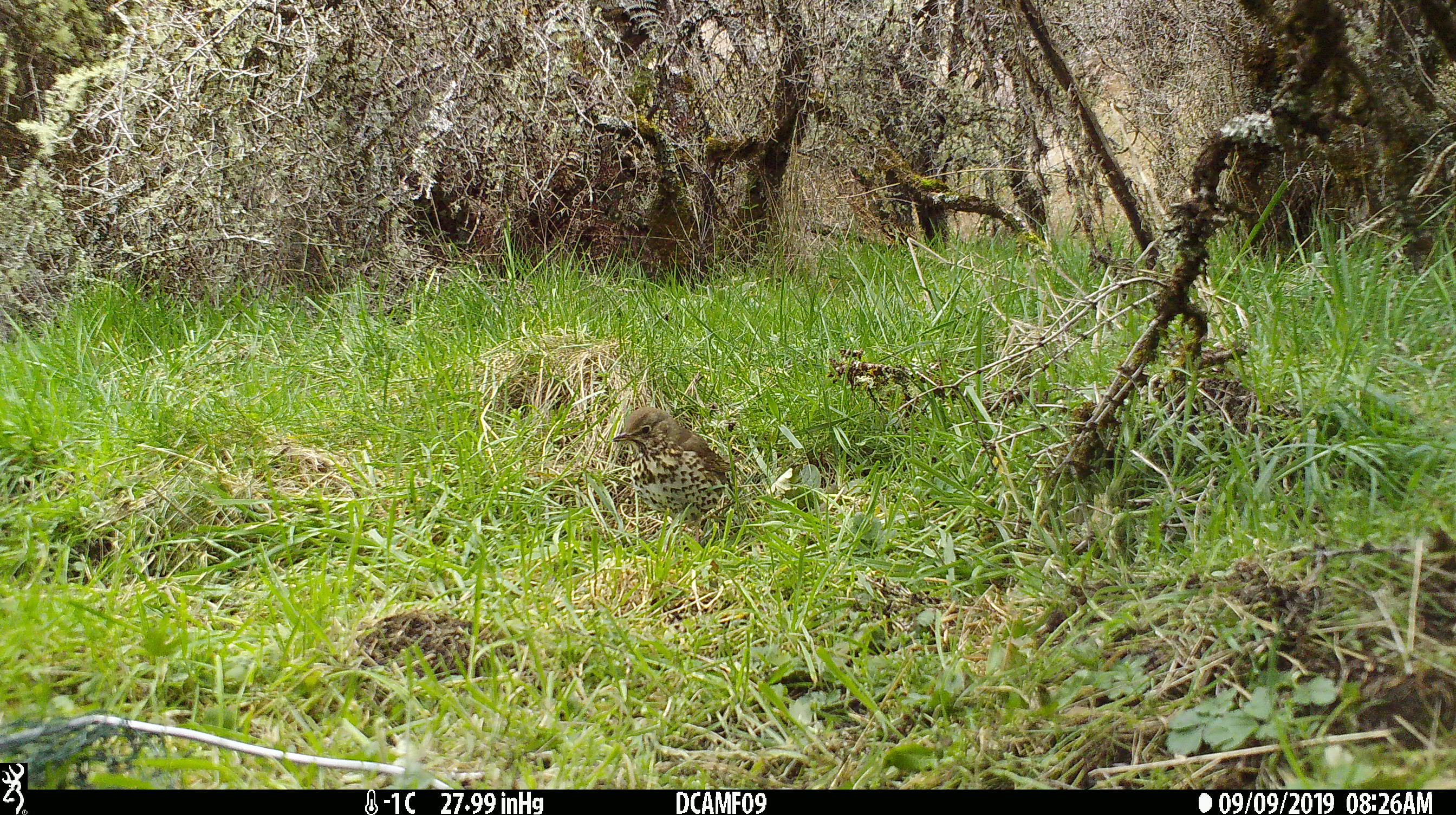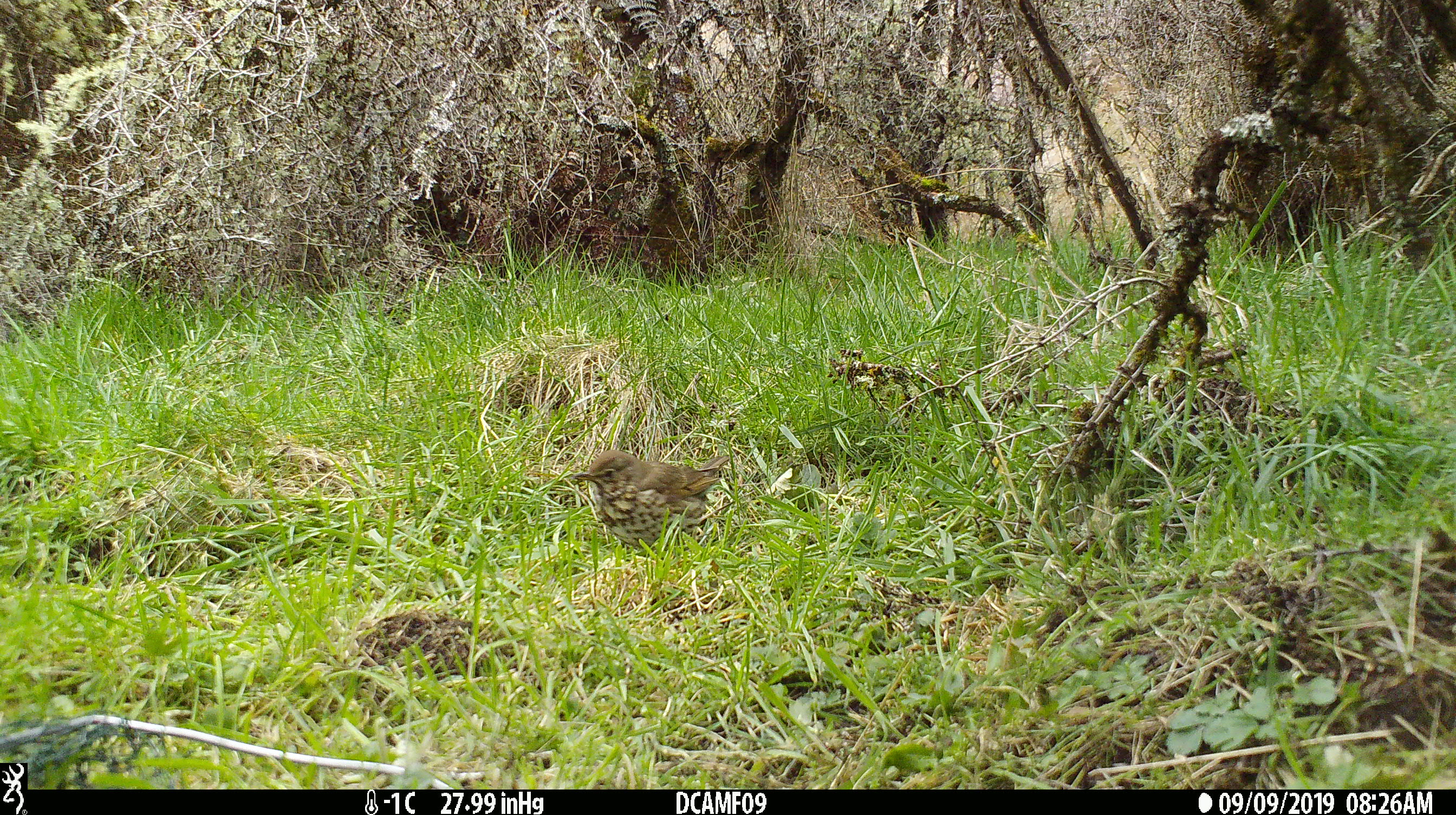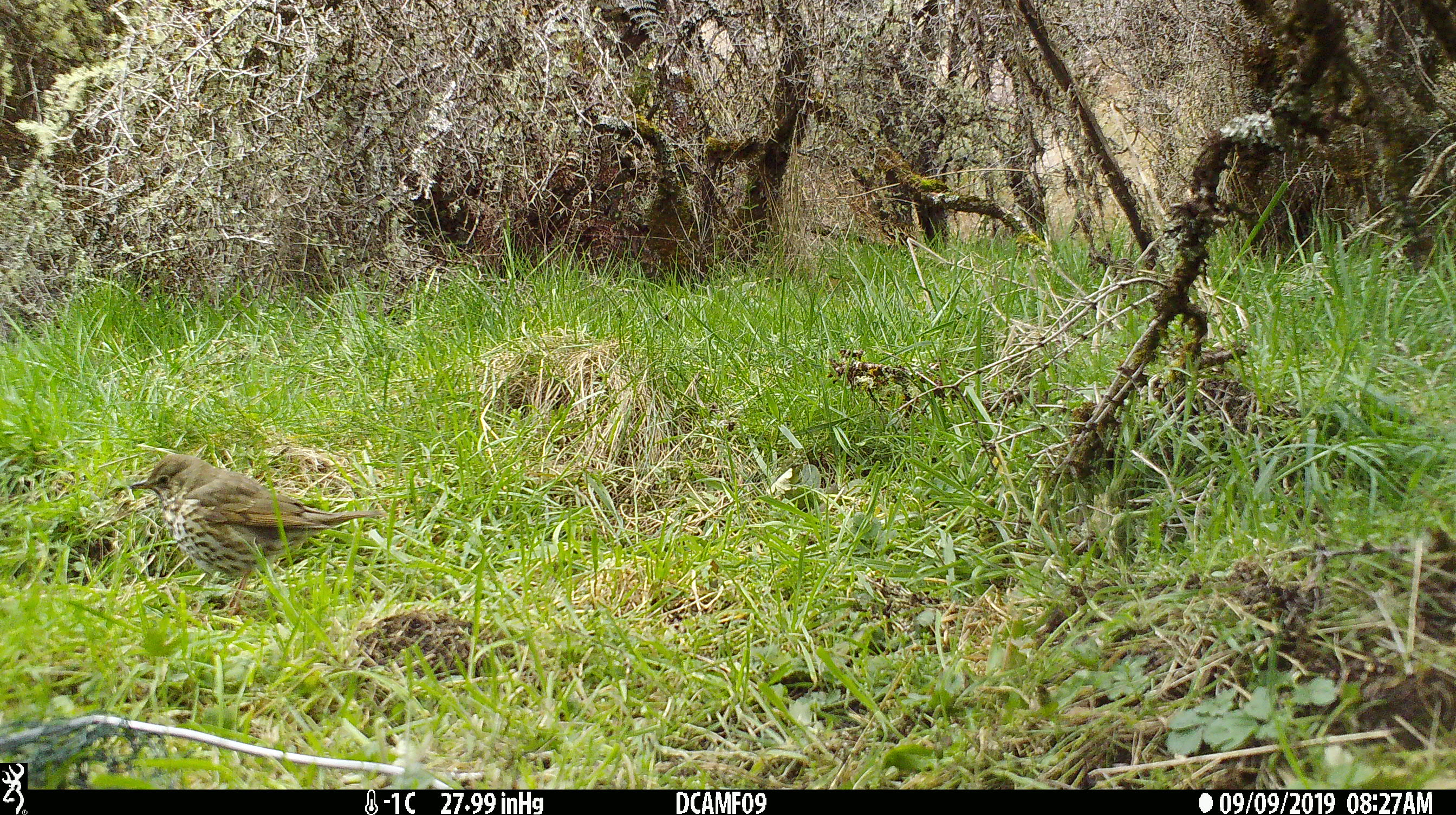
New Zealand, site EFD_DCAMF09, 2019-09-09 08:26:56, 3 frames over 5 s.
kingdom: Animalia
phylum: Chordata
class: Aves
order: Passeriformes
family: Turdidae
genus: Turdus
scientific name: Turdus philomelos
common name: song thrush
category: thrush